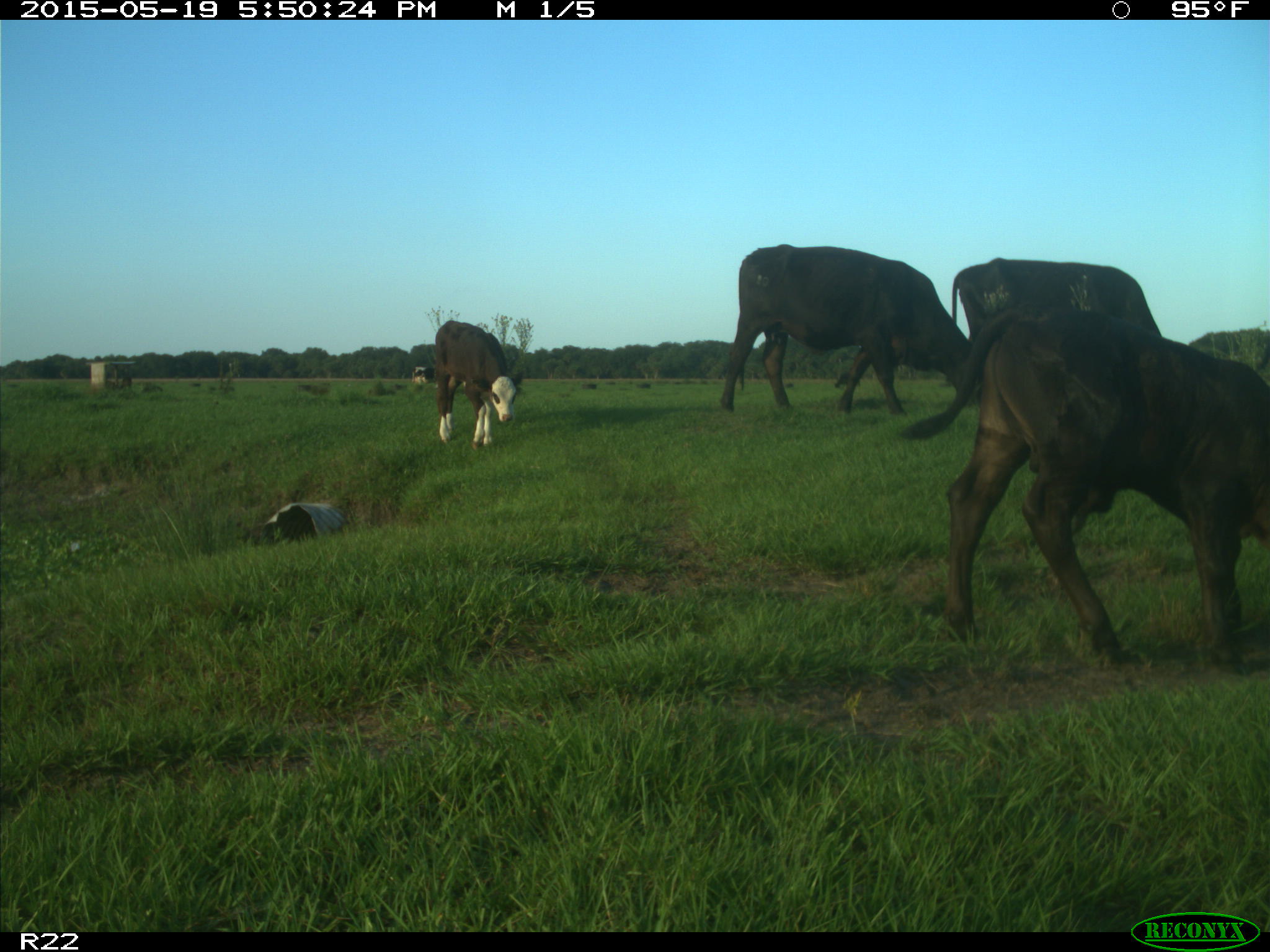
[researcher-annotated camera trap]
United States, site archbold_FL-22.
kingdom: Animalia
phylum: Chordata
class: Mammalia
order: Artiodactyla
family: Bovidae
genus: Bos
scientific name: Bos taurus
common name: domestic cow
Bos taurus (domestic cow).